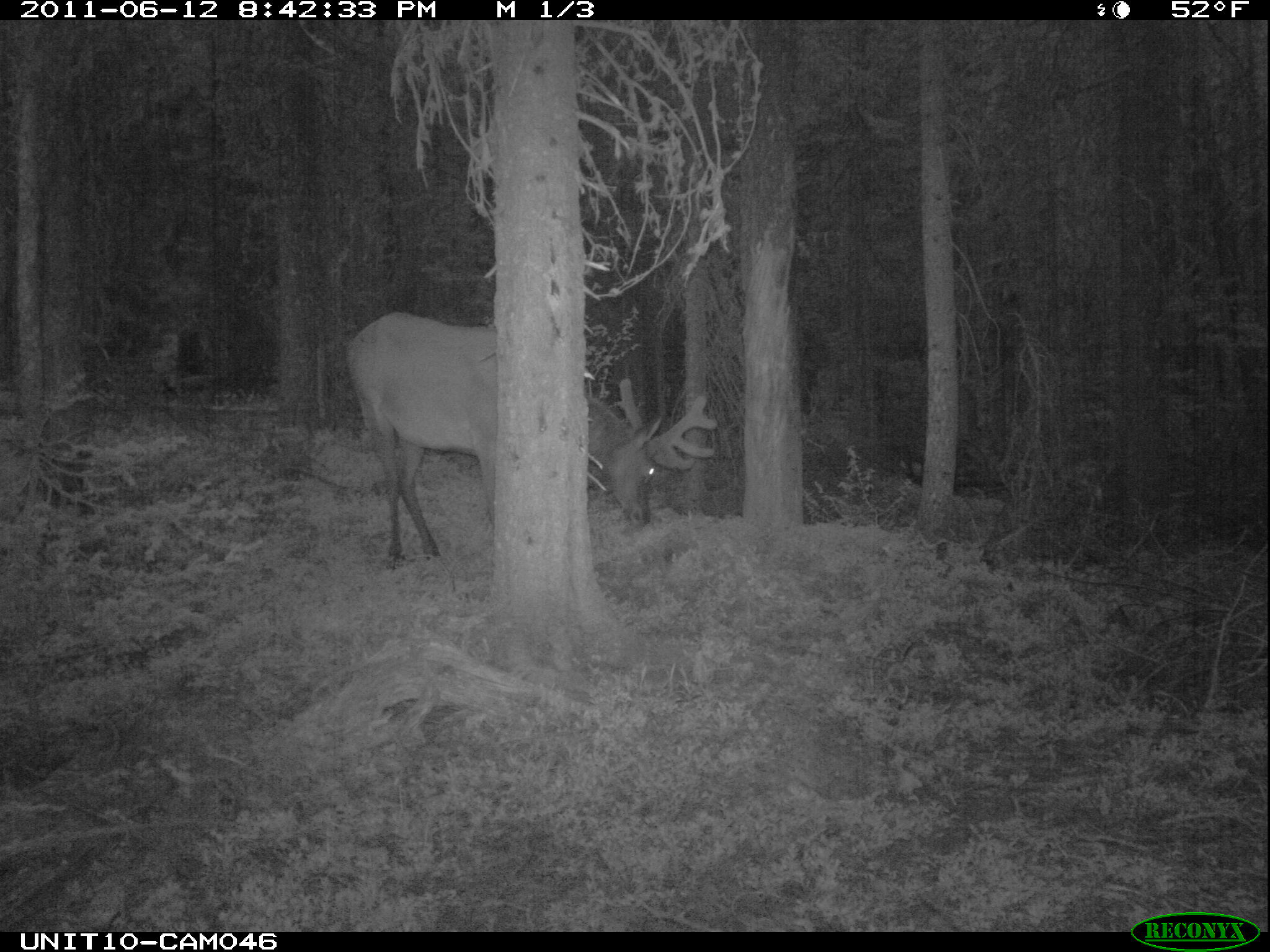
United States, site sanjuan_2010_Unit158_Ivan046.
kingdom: Animalia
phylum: Chordata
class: Mammalia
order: Artiodactyla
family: Cervidae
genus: Cervus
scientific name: Cervus elaphus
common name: red deer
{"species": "Cervus elaphus (red deer)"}